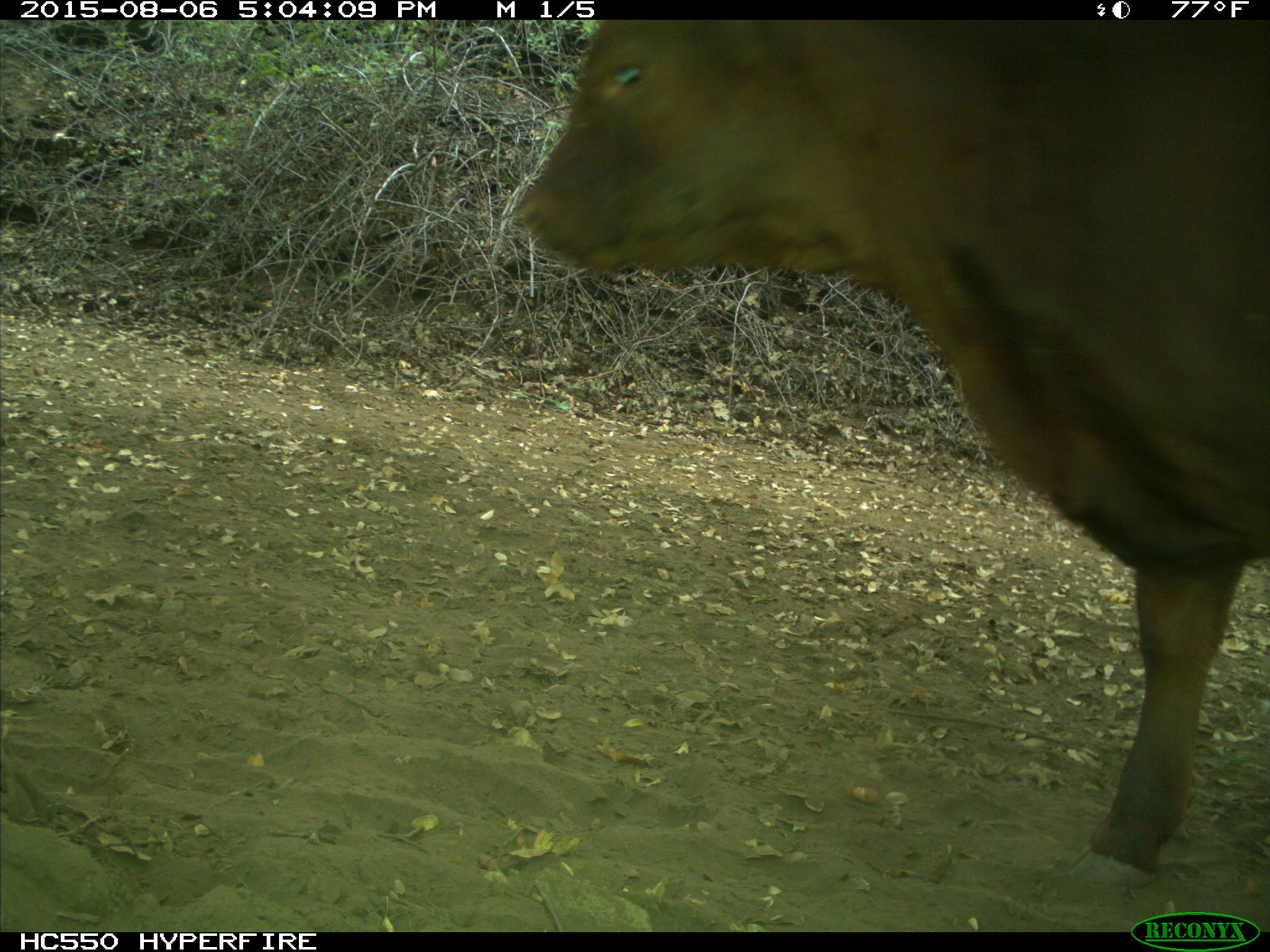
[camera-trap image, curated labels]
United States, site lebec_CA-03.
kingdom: Animalia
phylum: Chordata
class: Mammalia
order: Artiodactyla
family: Bovidae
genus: Bos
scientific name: Bos taurus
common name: domestic cow